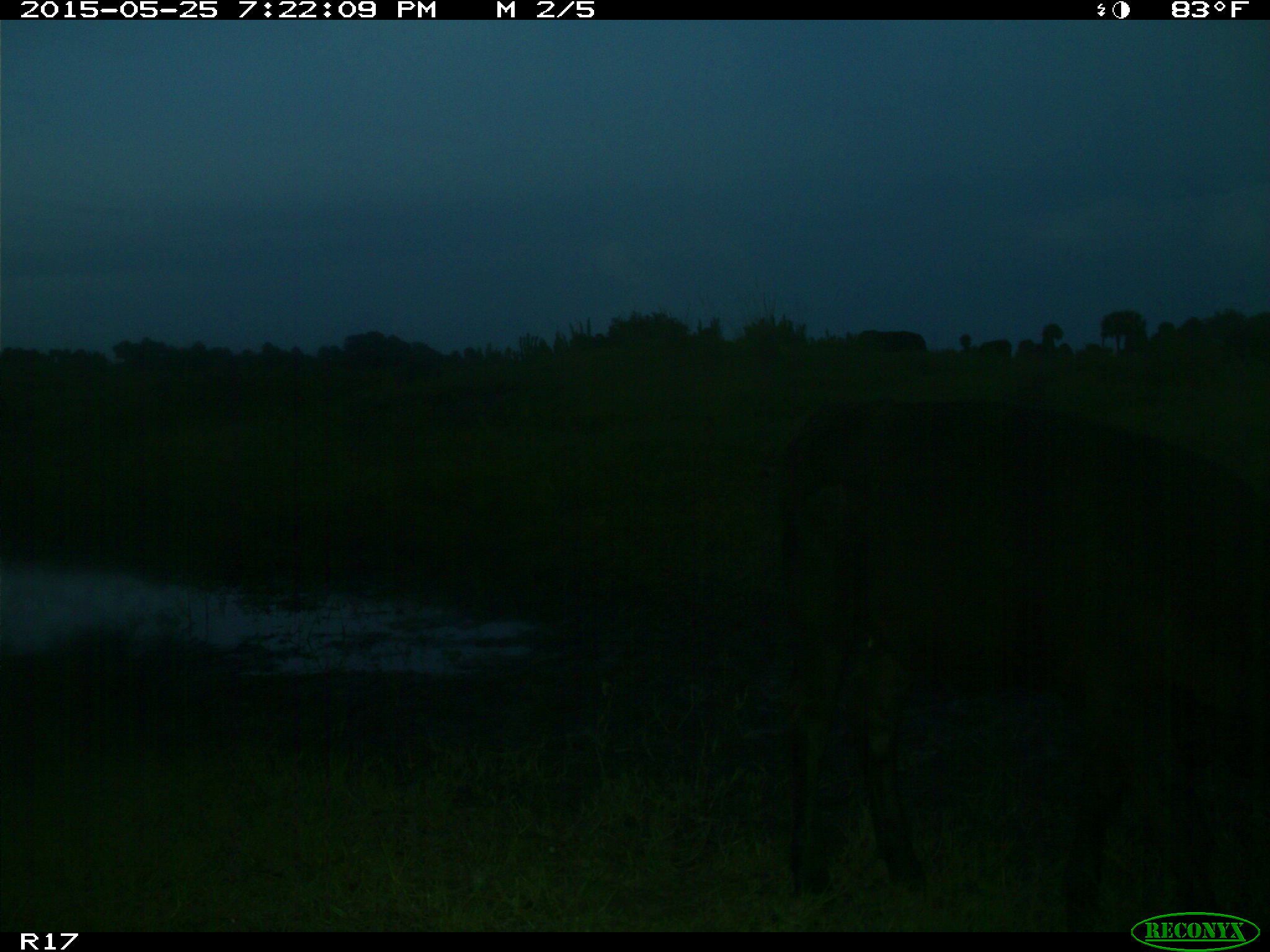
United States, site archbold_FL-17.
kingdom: Animalia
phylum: Chordata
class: Mammalia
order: Artiodactyla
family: Bovidae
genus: Bos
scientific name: Bos taurus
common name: domestic cow